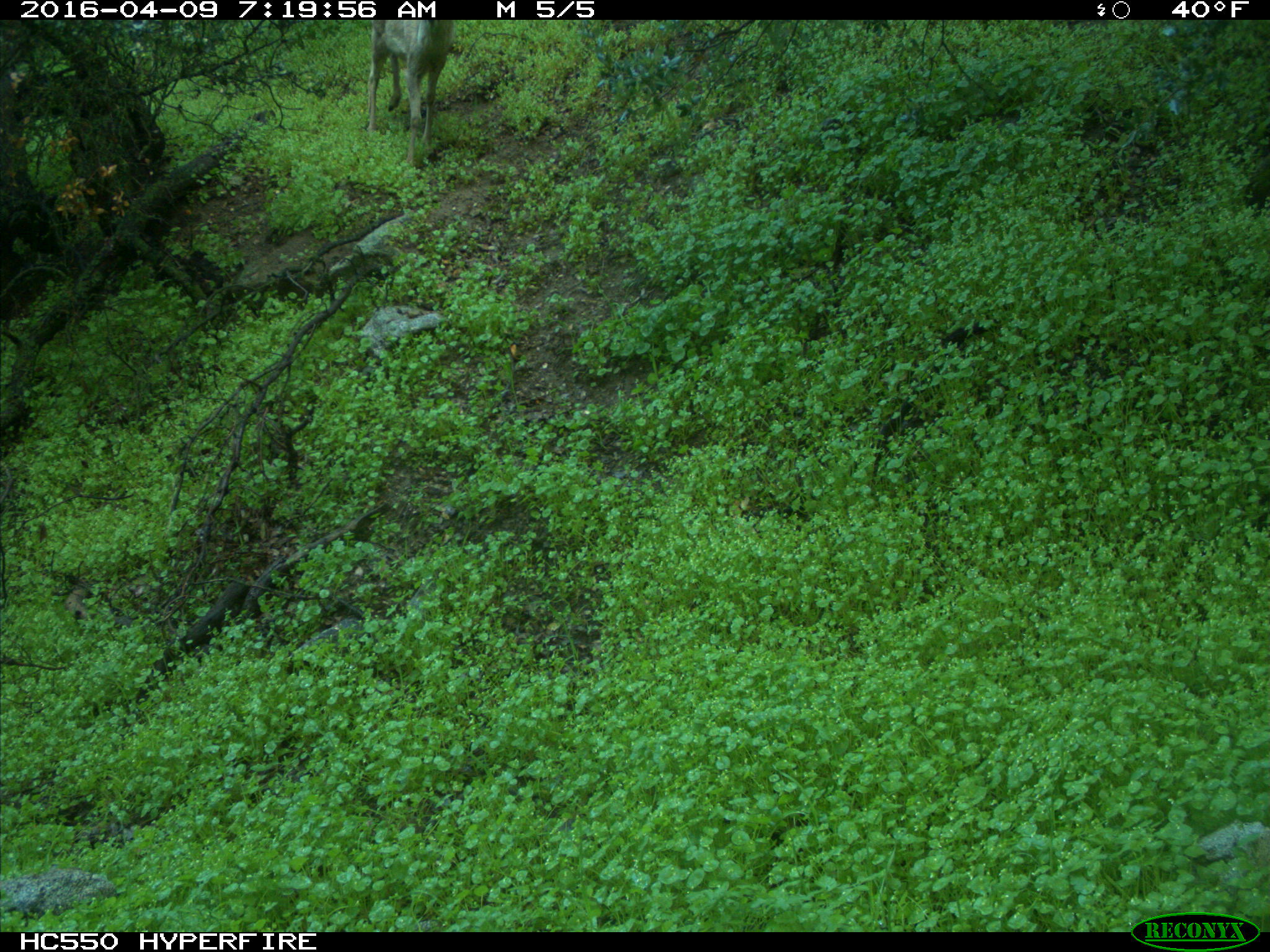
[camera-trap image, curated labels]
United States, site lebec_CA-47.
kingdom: Animalia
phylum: Chordata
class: Mammalia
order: Artiodactyla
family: Cervidae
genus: Odocoileus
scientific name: Odocoileus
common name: deer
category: unidentified deer